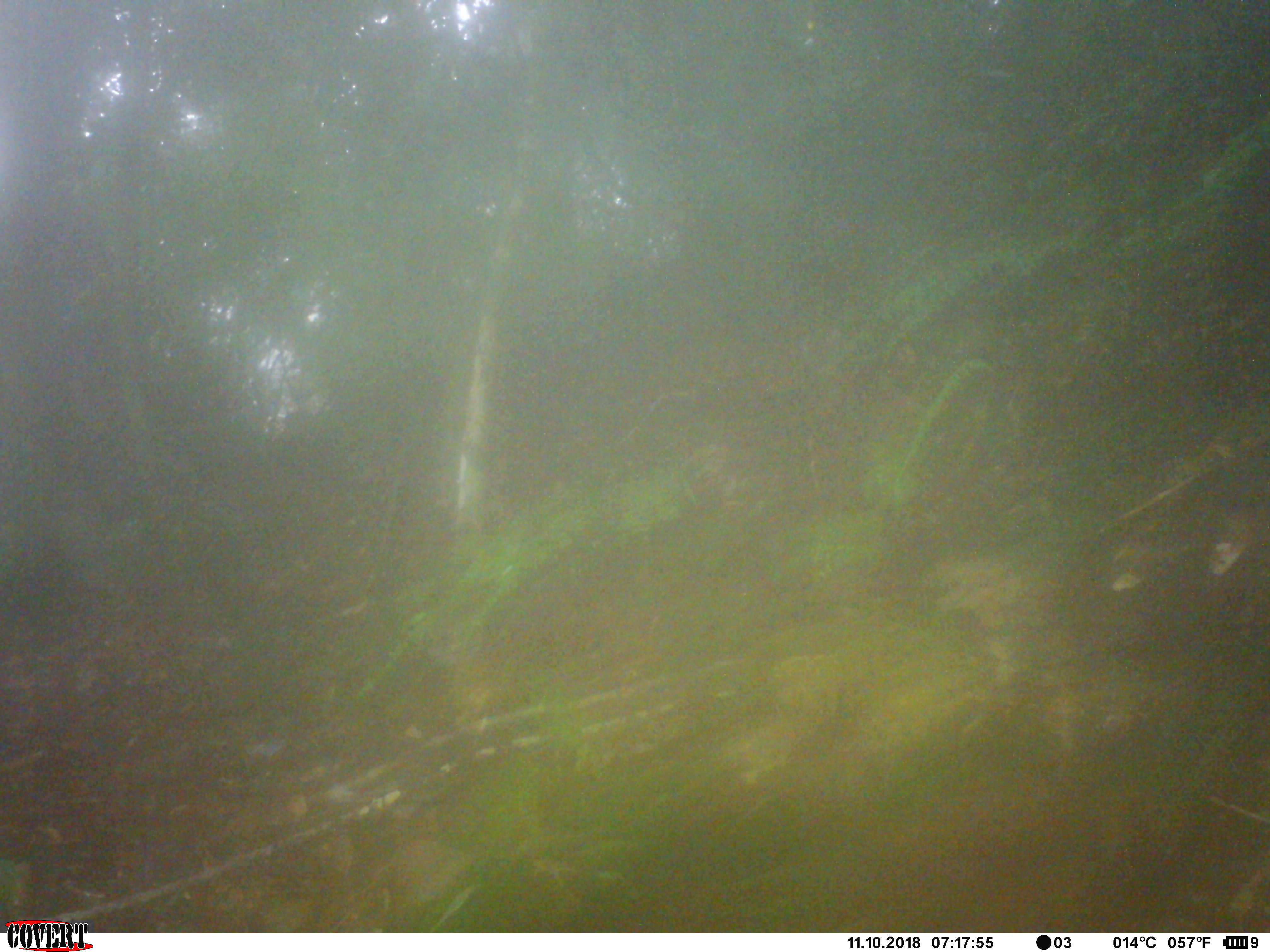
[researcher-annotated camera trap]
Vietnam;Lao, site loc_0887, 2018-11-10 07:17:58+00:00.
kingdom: Animalia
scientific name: Animalia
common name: animal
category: unidentified animal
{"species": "unidentified animal (animal) (Animalia)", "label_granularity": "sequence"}